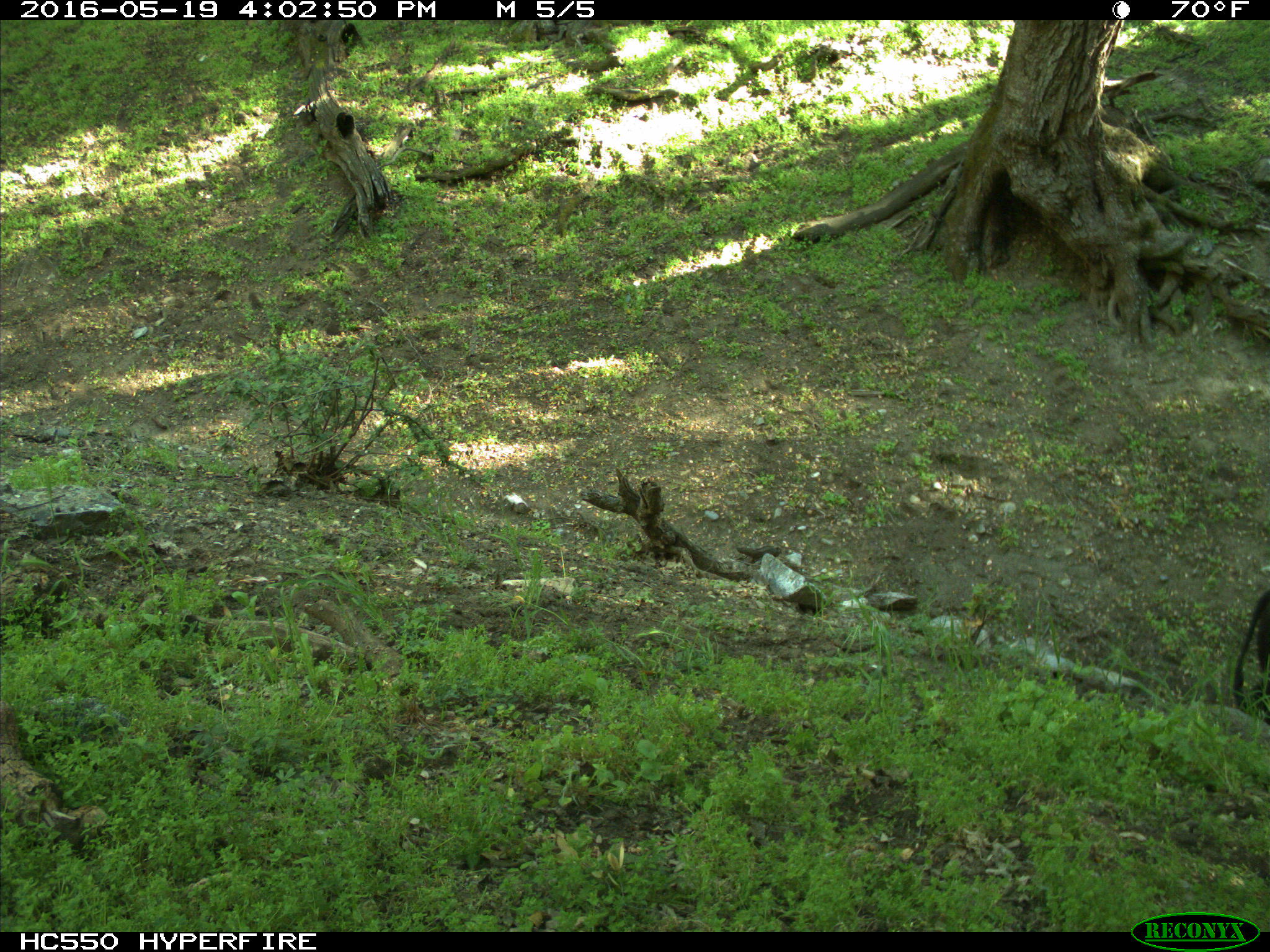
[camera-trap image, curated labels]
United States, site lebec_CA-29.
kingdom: Animalia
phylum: Chordata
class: Mammalia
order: Artiodactyla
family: Bovidae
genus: Bos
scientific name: Bos taurus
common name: domestic cow